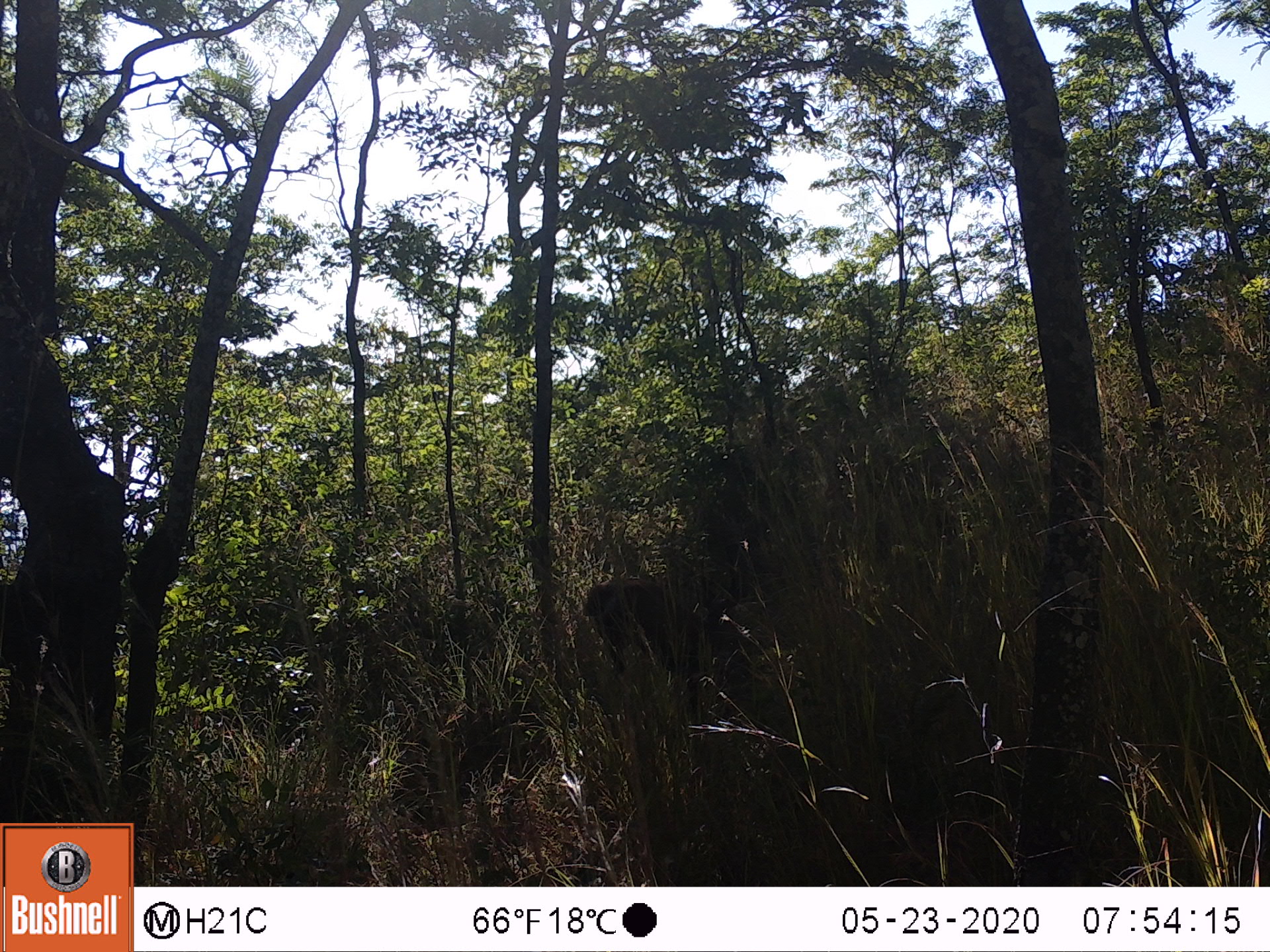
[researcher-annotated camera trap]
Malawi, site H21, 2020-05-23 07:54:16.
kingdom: Animalia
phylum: Chordata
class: Mammalia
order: Artiodactyla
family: Bovidae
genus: Tragelaphus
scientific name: Tragelaphus sylvaticus sylvaticus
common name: cape bushbuck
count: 1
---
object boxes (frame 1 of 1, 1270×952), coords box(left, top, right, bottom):
cape bushbuck: box(583, 570, 753, 721)